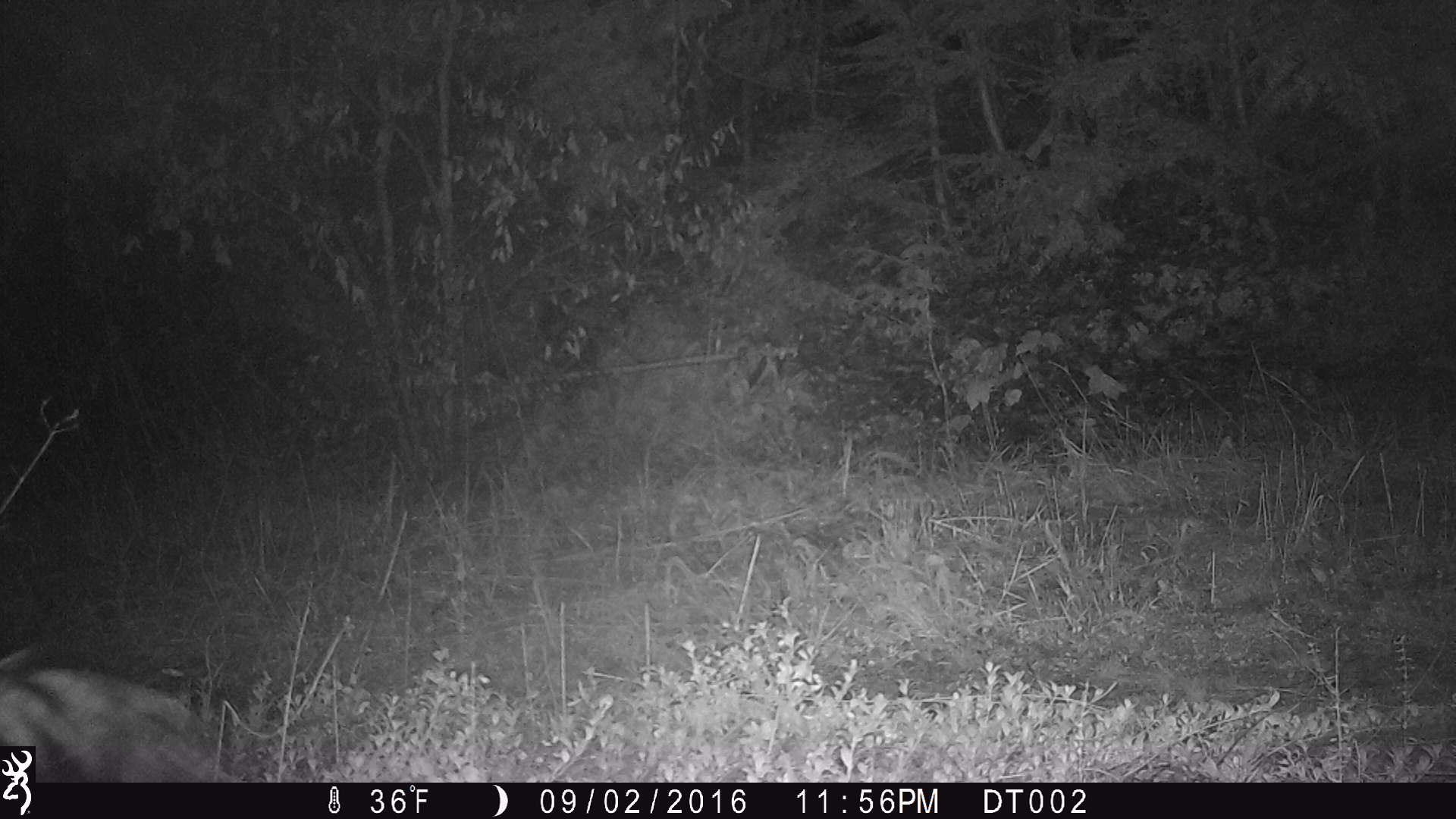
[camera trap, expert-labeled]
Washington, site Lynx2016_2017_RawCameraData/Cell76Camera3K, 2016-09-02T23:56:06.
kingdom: Animalia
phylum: Chordata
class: Mammalia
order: Carnivora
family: Mephitidae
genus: Mephitis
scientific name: Mephitis mephitis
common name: striped skunk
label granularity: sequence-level